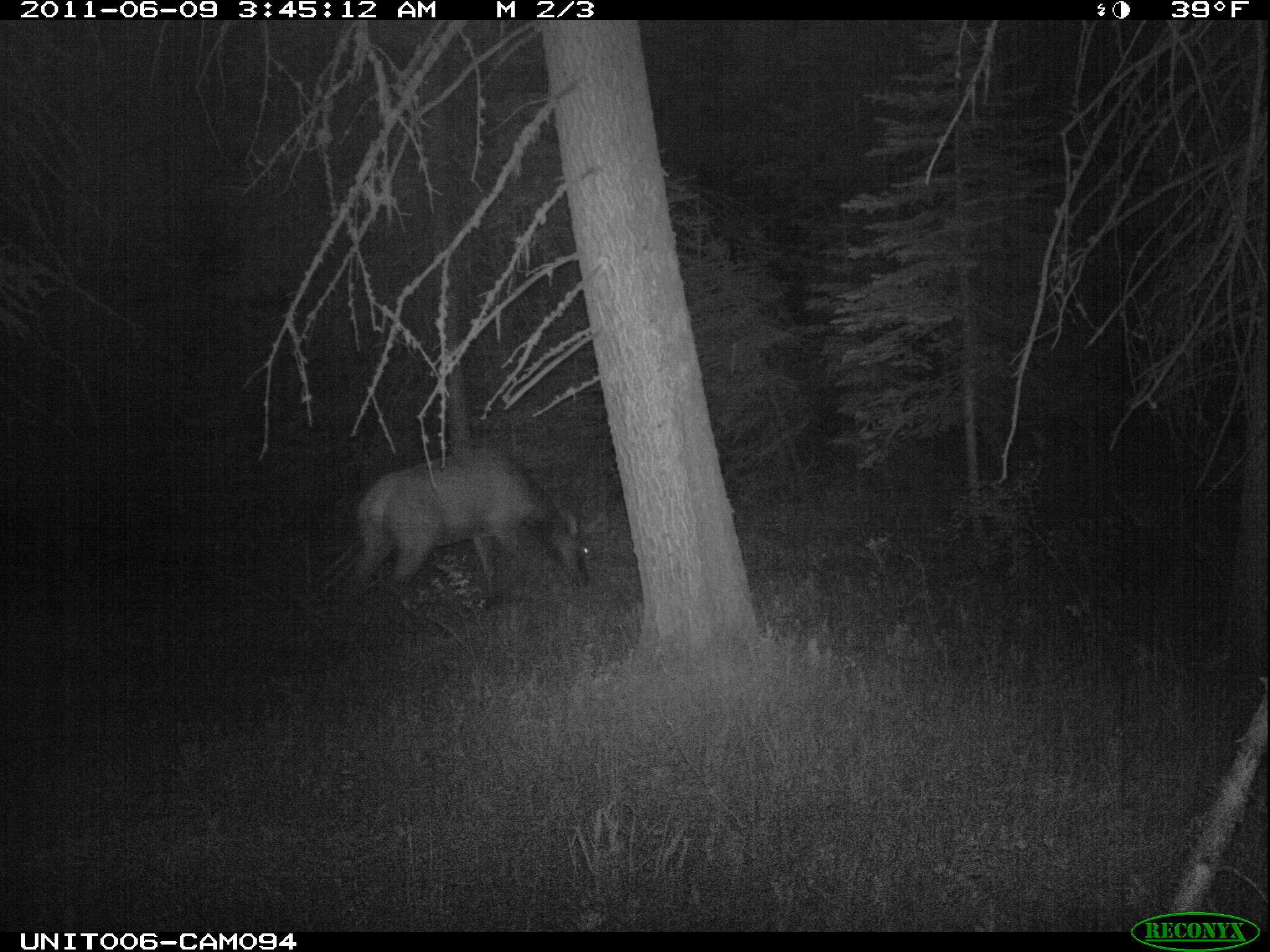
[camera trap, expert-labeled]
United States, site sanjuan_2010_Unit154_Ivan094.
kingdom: Animalia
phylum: Chordata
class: Mammalia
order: Artiodactyla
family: Cervidae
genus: Cervus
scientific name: Cervus elaphus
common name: red deer